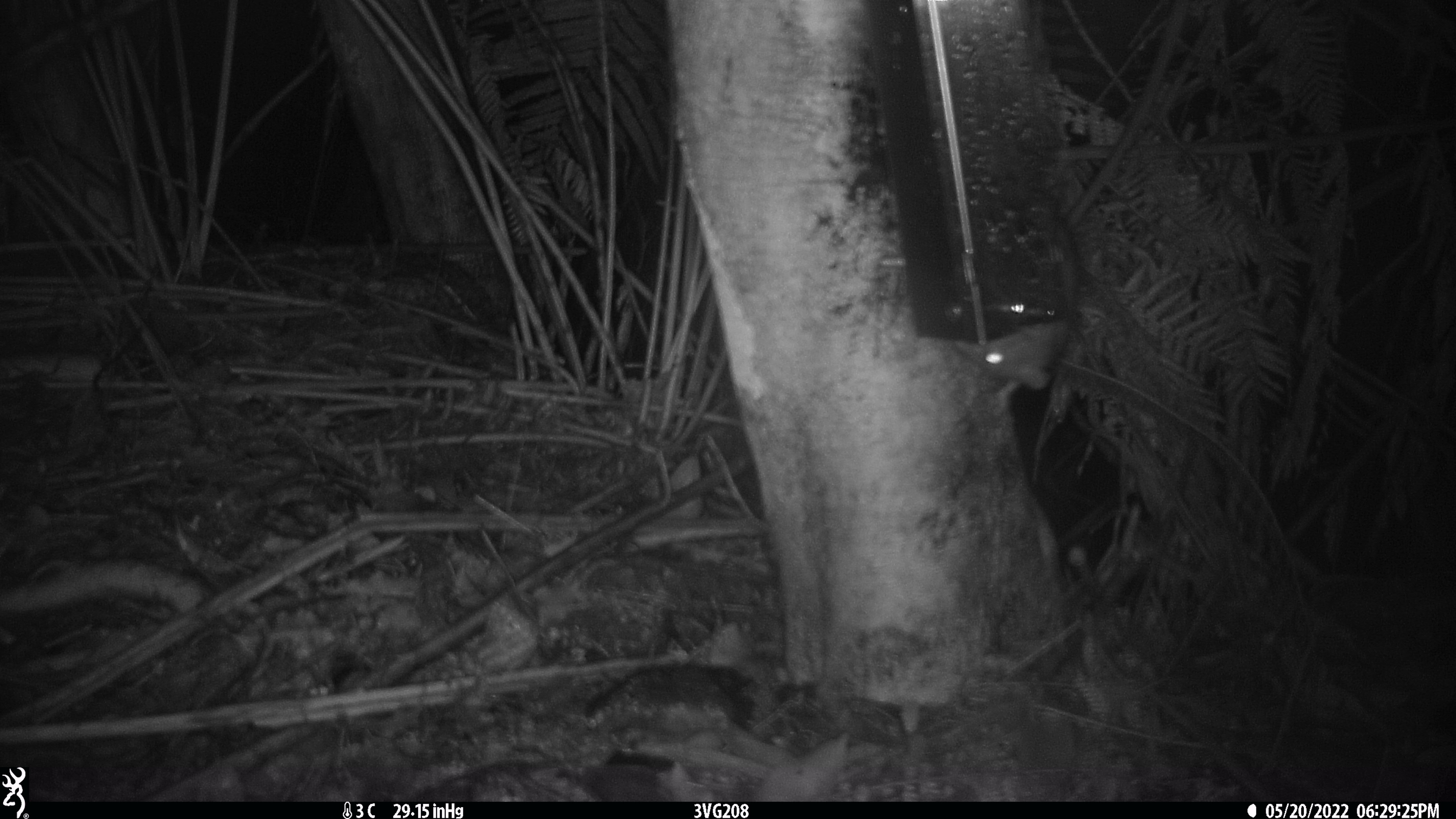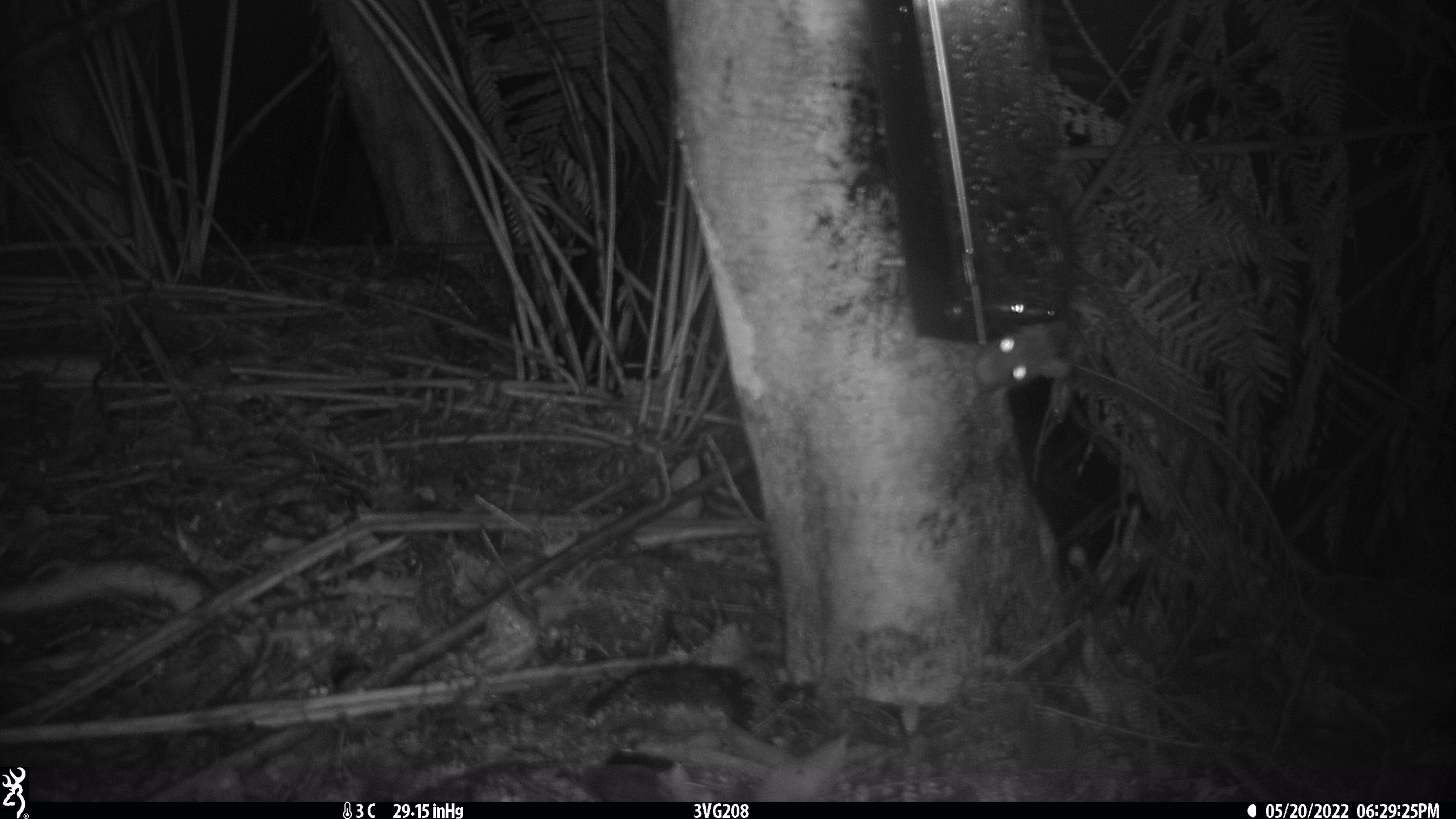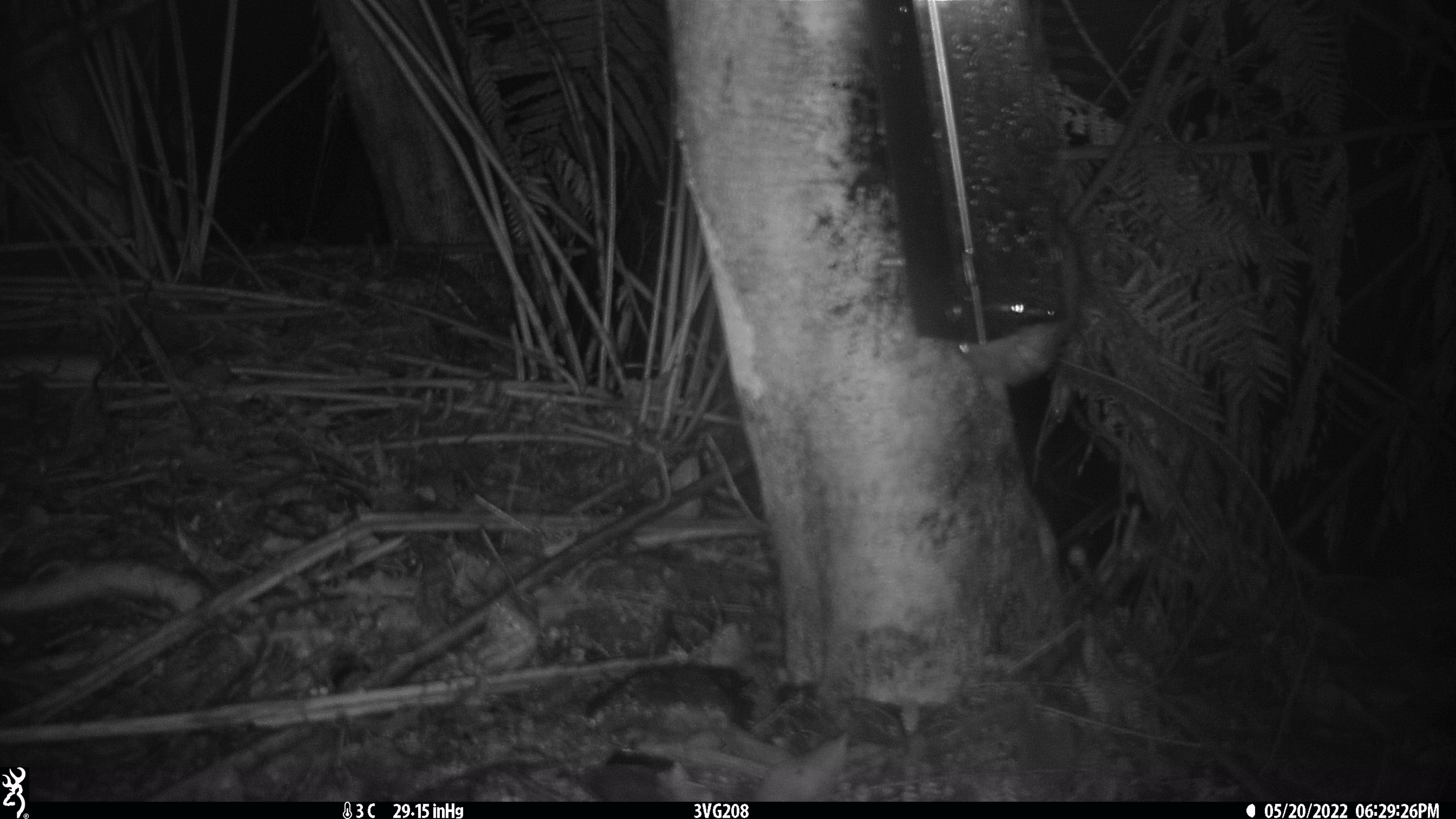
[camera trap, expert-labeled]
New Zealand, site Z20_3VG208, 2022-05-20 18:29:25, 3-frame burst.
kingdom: Animalia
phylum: Chordata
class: Mammalia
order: Rodentia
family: Muridae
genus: Rattus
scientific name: Rattus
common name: rat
Rat (Rattus).